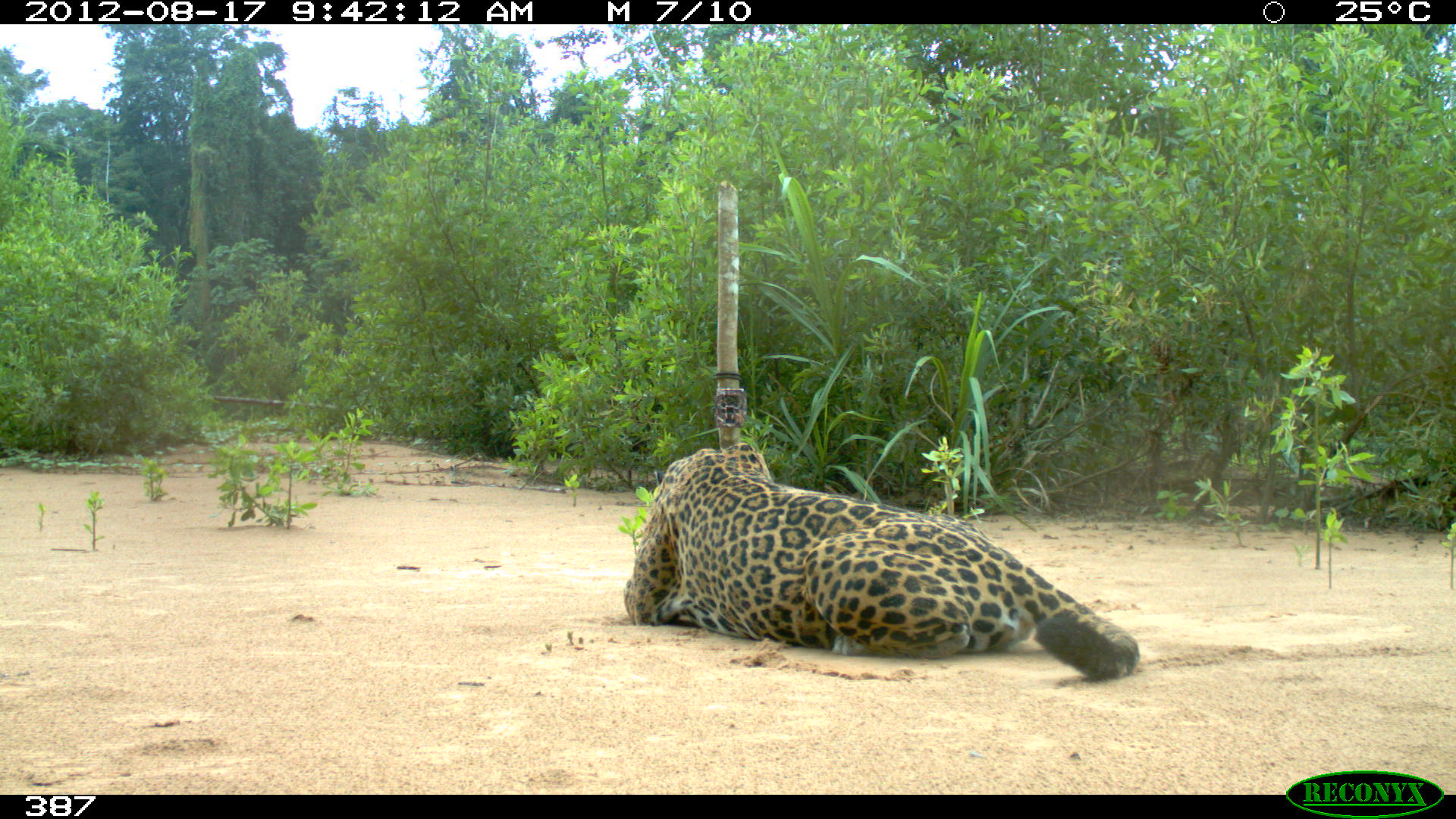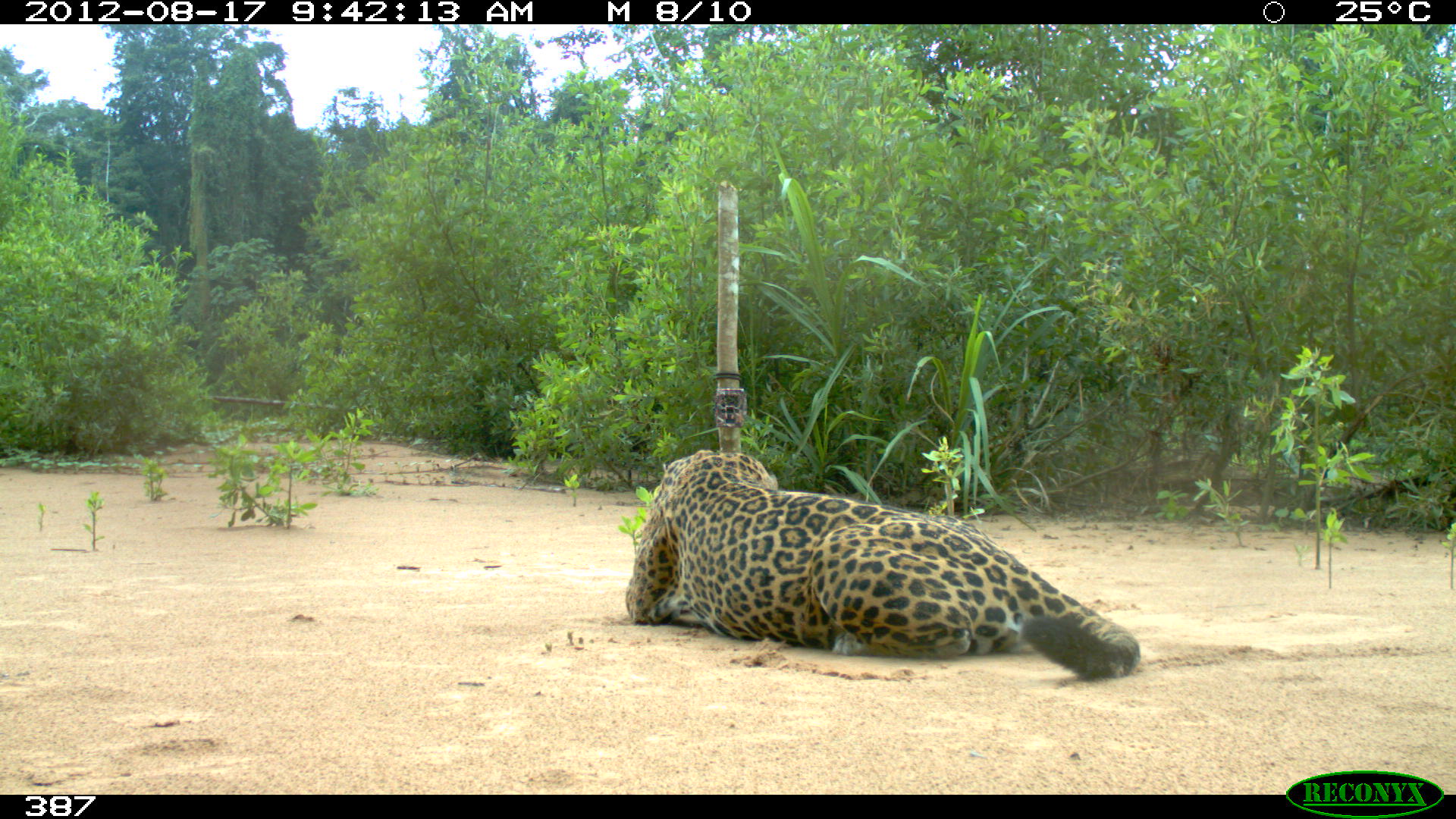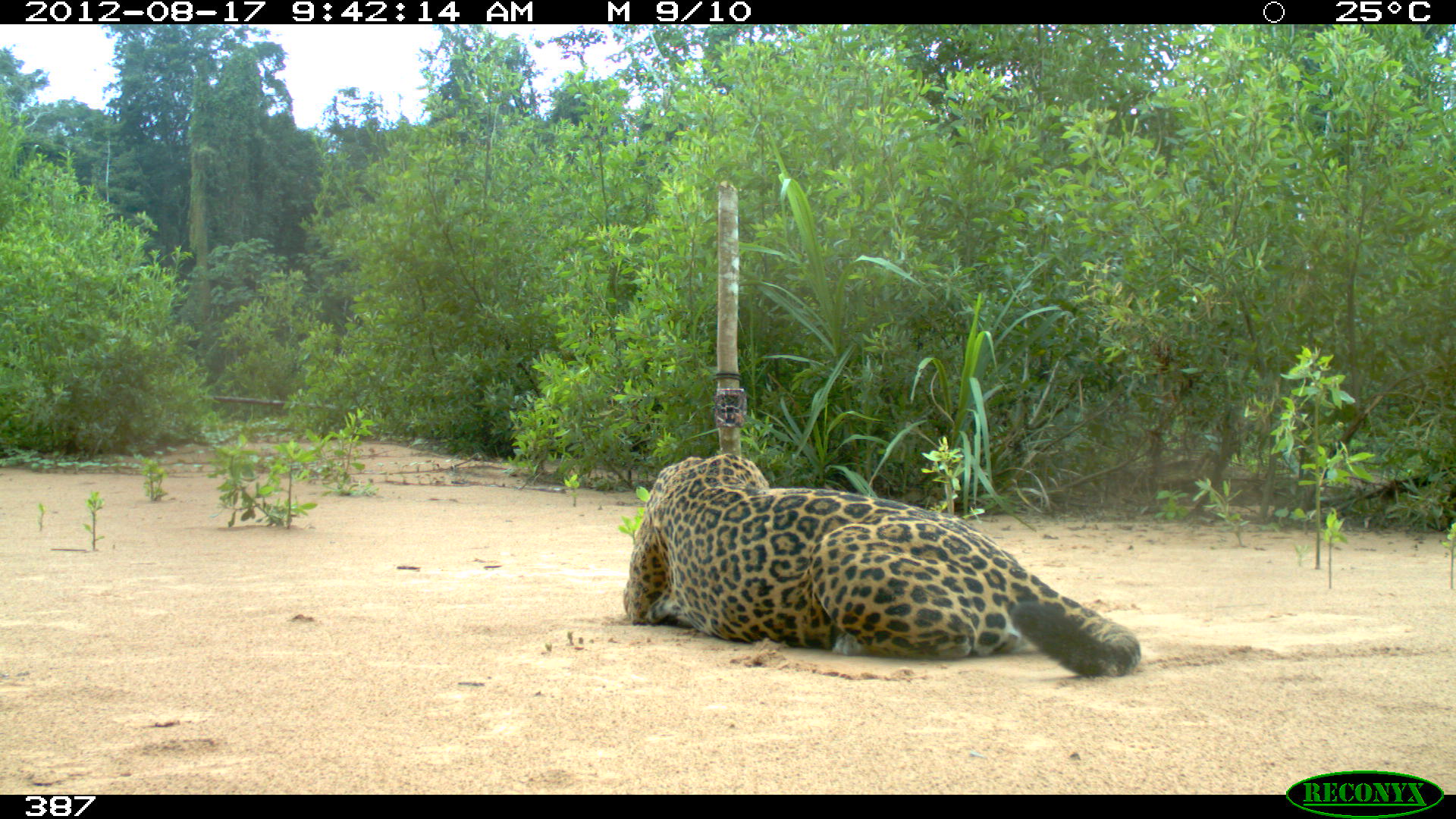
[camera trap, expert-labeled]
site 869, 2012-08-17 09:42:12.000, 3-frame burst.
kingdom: Animalia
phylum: Chordata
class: Mammalia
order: Carnivora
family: Felidae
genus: Panthera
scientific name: Panthera onca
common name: jaguar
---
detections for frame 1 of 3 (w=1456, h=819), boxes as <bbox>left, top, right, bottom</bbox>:
panthera onca: <bbox>621, 441, 1140, 682</bbox>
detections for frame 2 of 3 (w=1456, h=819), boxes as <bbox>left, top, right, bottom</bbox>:
panthera onca: <bbox>624, 448, 1139, 681</bbox>